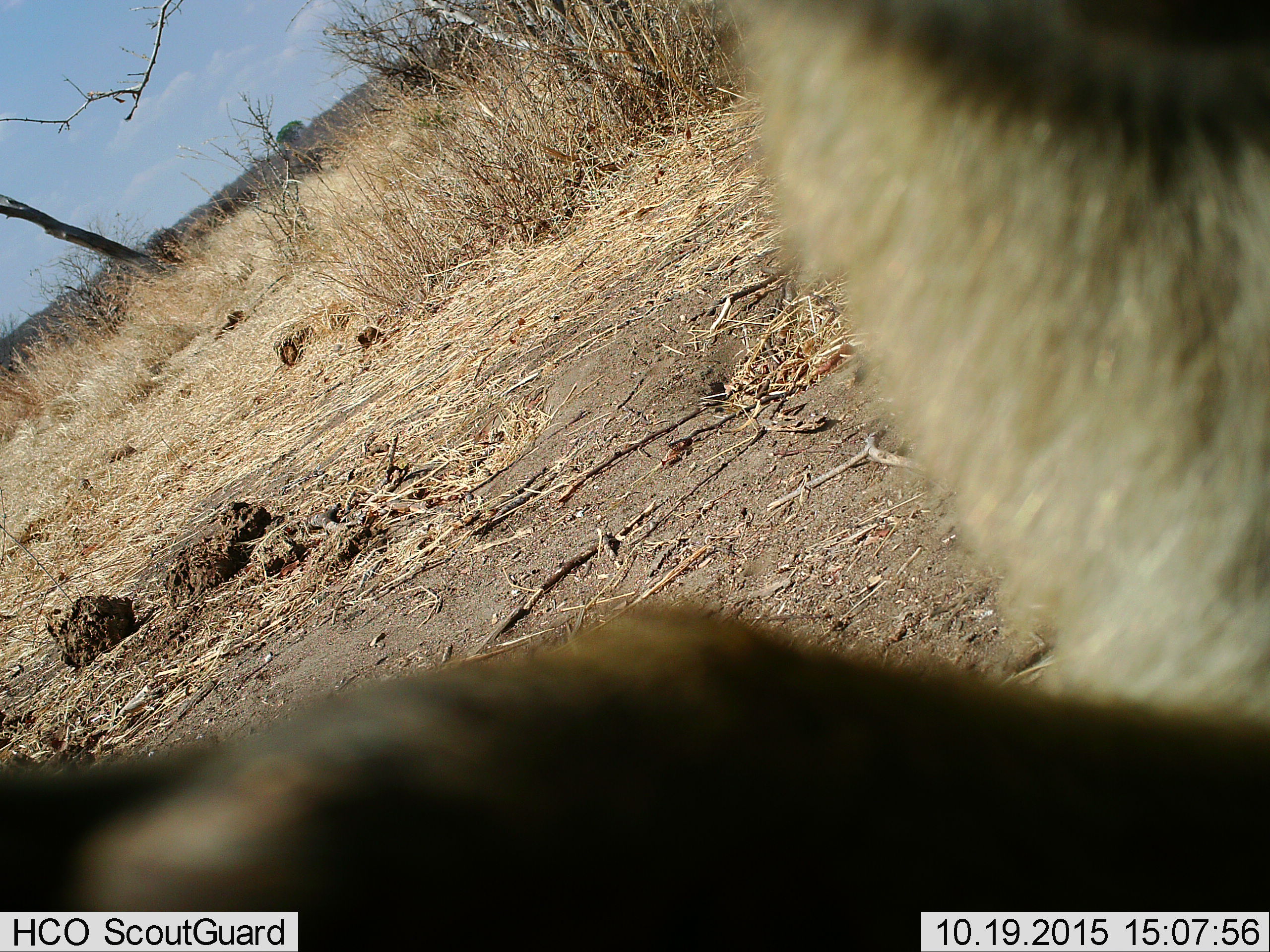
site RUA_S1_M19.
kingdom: Animalia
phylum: Chordata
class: Mammalia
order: Primates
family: Cercopithecidae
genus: Papio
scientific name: Papio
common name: baboon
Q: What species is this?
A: Baboon (Papio).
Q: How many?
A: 1.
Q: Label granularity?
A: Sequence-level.